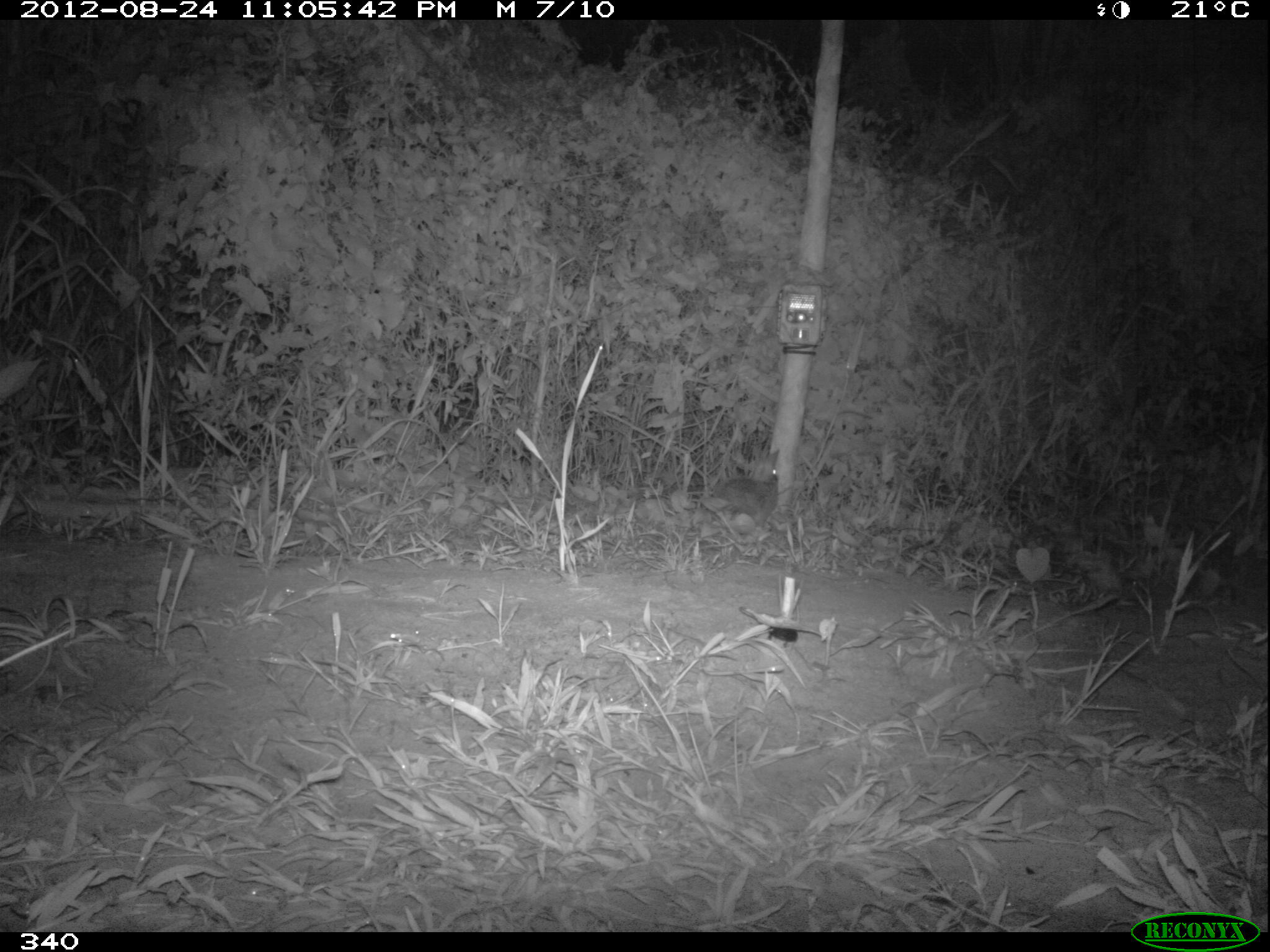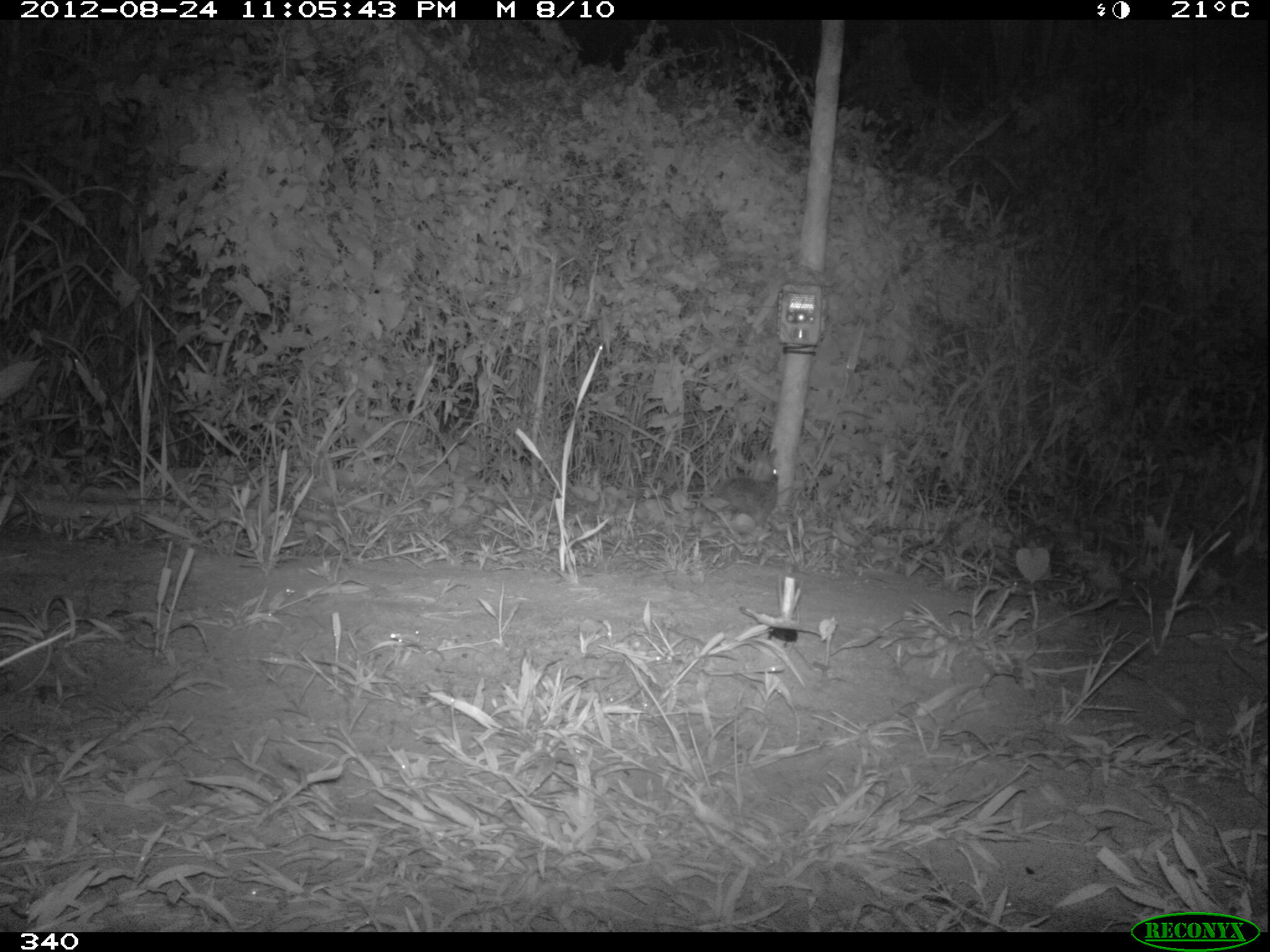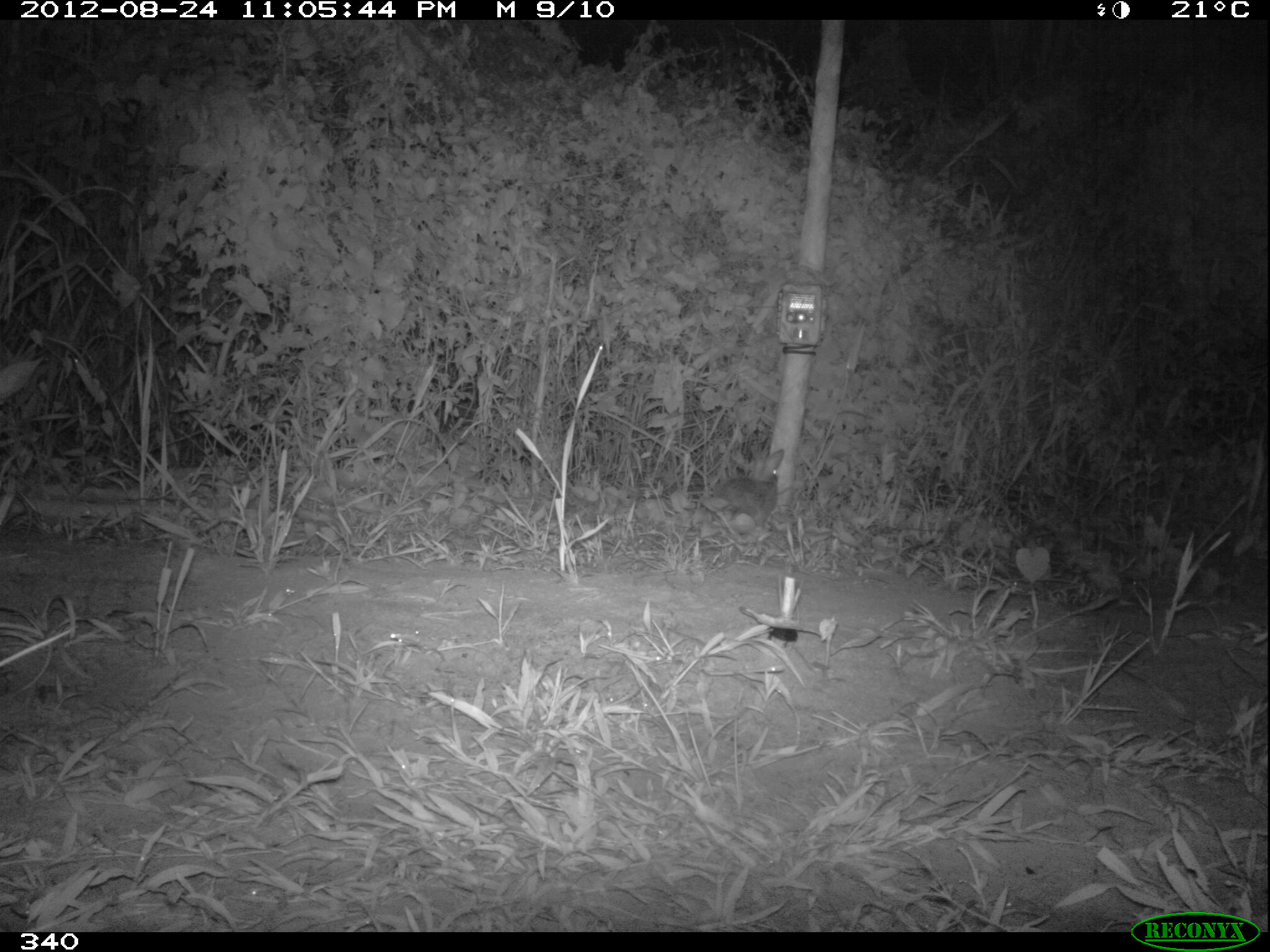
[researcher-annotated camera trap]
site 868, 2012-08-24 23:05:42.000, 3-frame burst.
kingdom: Animalia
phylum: Chordata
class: Mammalia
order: Lagomorpha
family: Leporidae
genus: Sylvilagus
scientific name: Sylvilagus brasiliensis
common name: tapeti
Sylvilagus brasiliensis (tapeti).